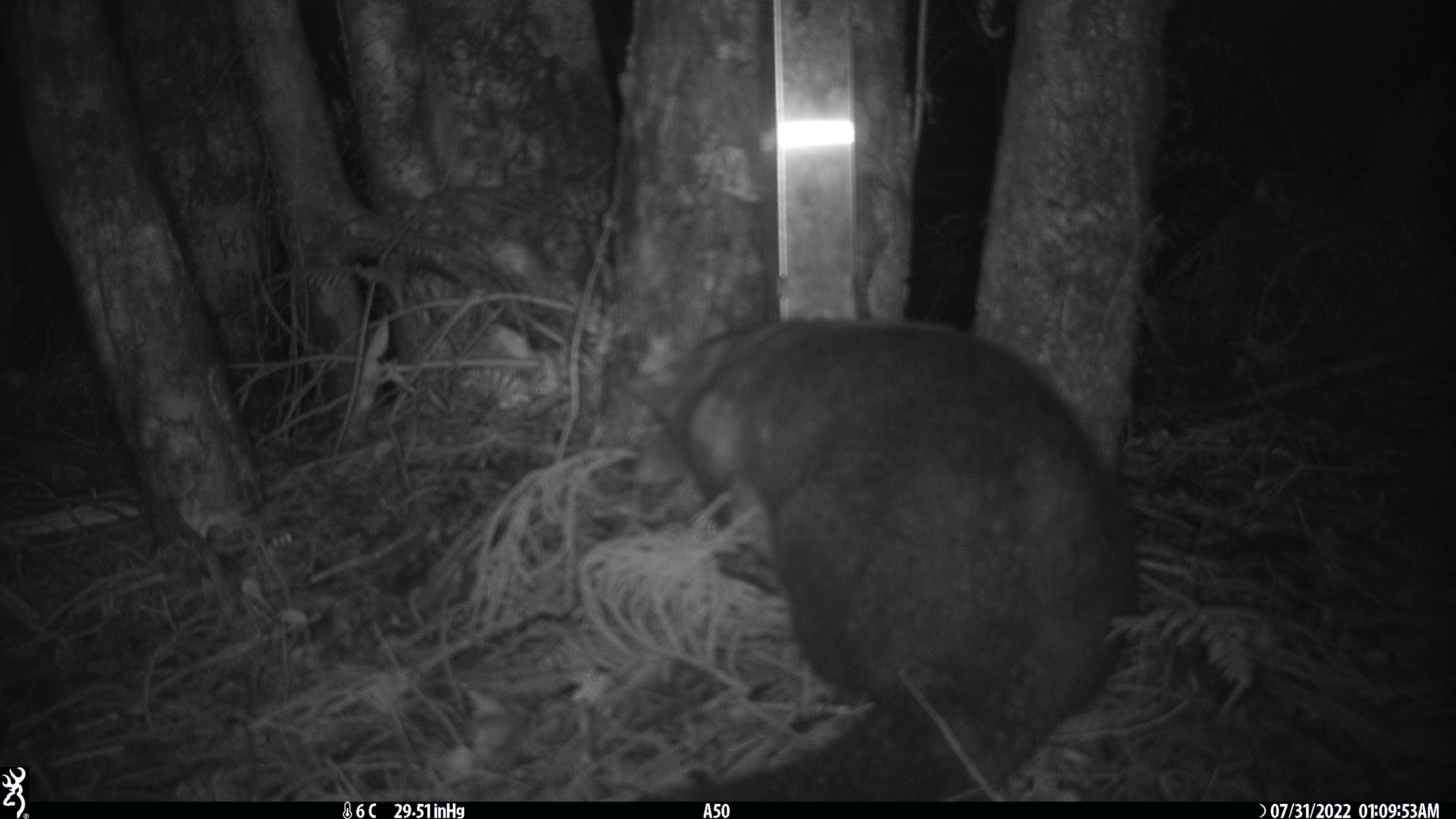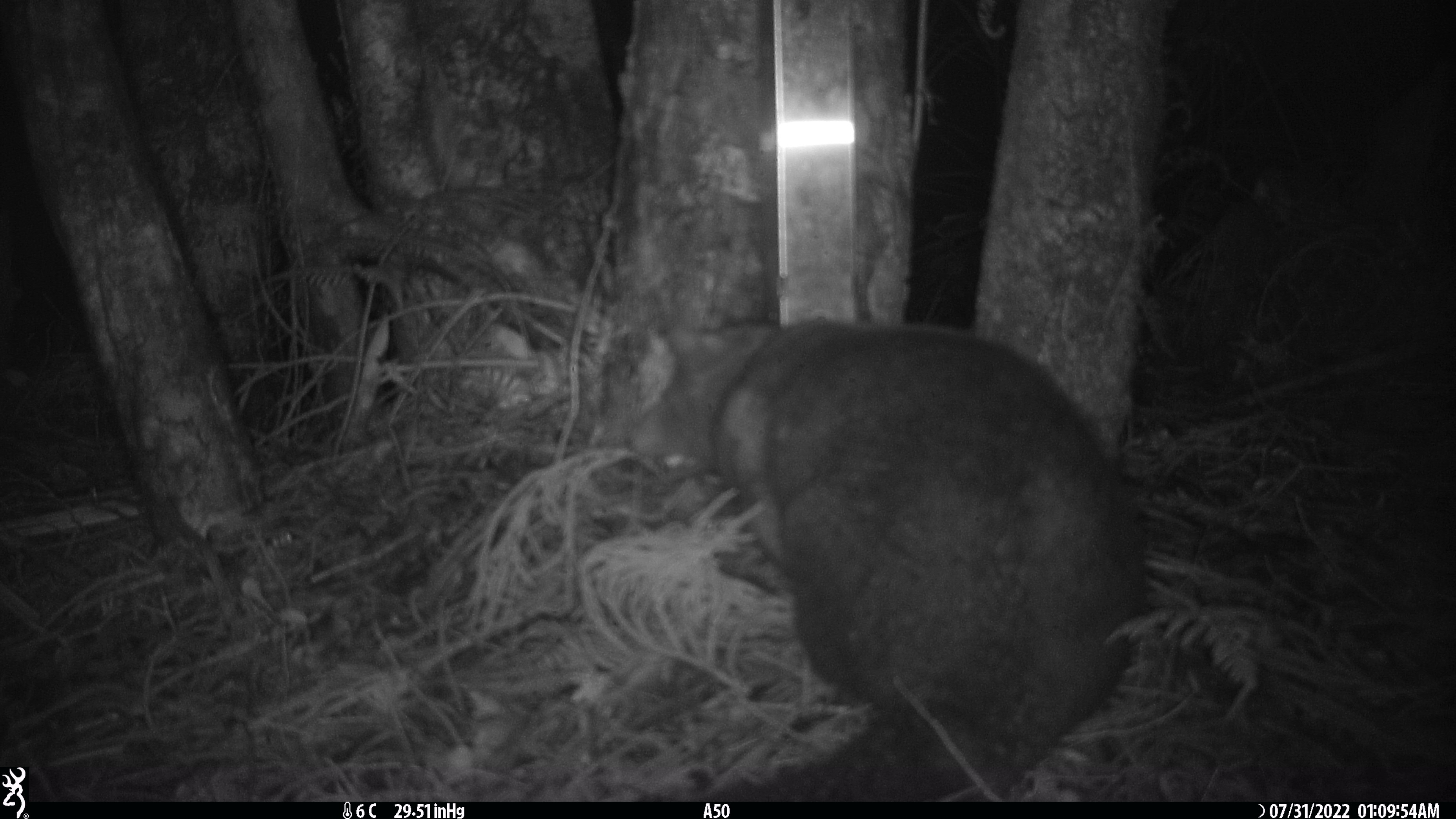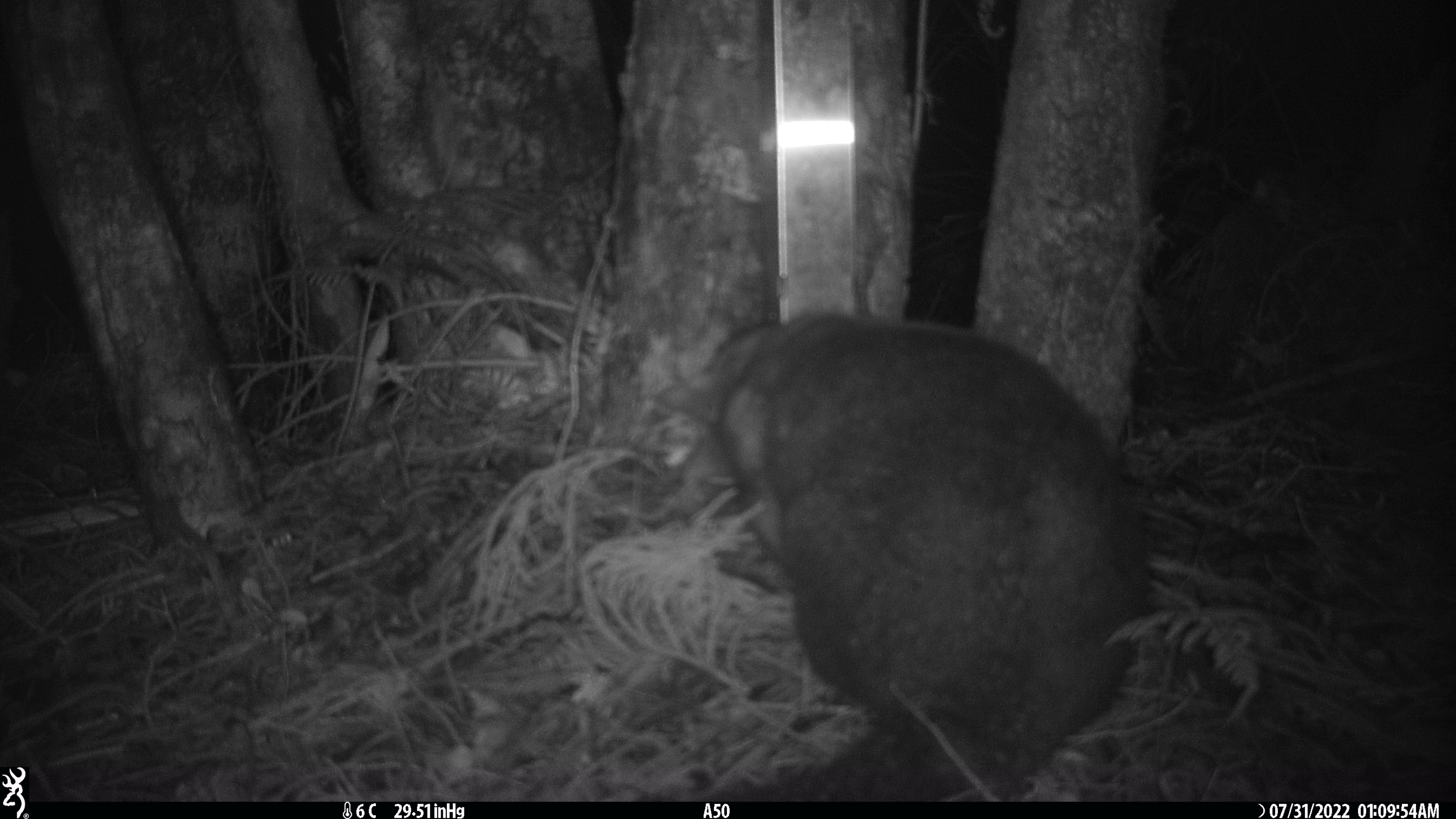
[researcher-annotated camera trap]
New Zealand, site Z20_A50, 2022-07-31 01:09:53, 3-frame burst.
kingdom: Animalia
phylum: Chordata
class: Mammalia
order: Diprotodontia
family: Phalangeridae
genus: Trichosurus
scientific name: Trichosurus vulpecula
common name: common brushtail possum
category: possum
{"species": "possum (common brushtail possum) (Trichosurus vulpecula)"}